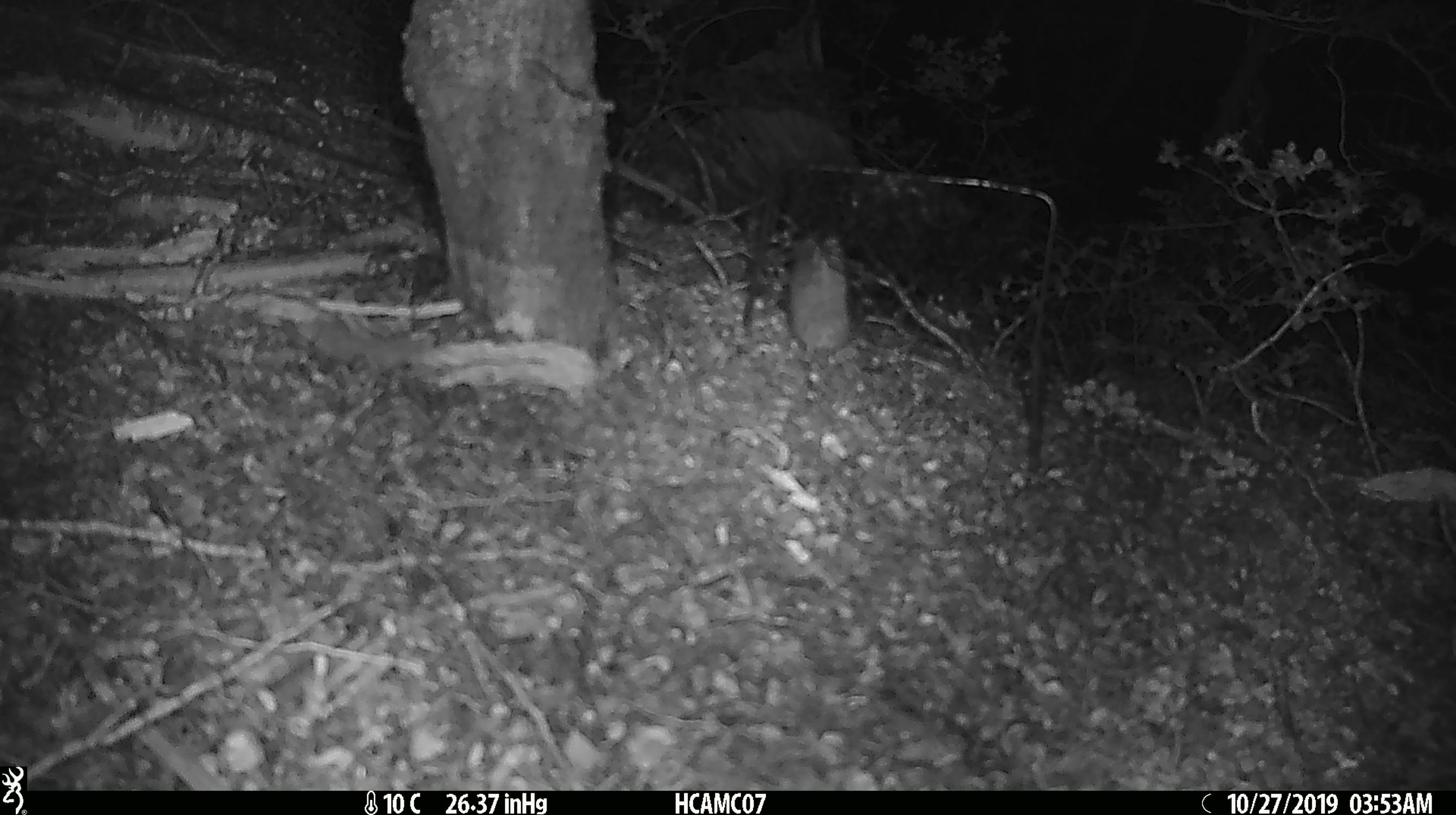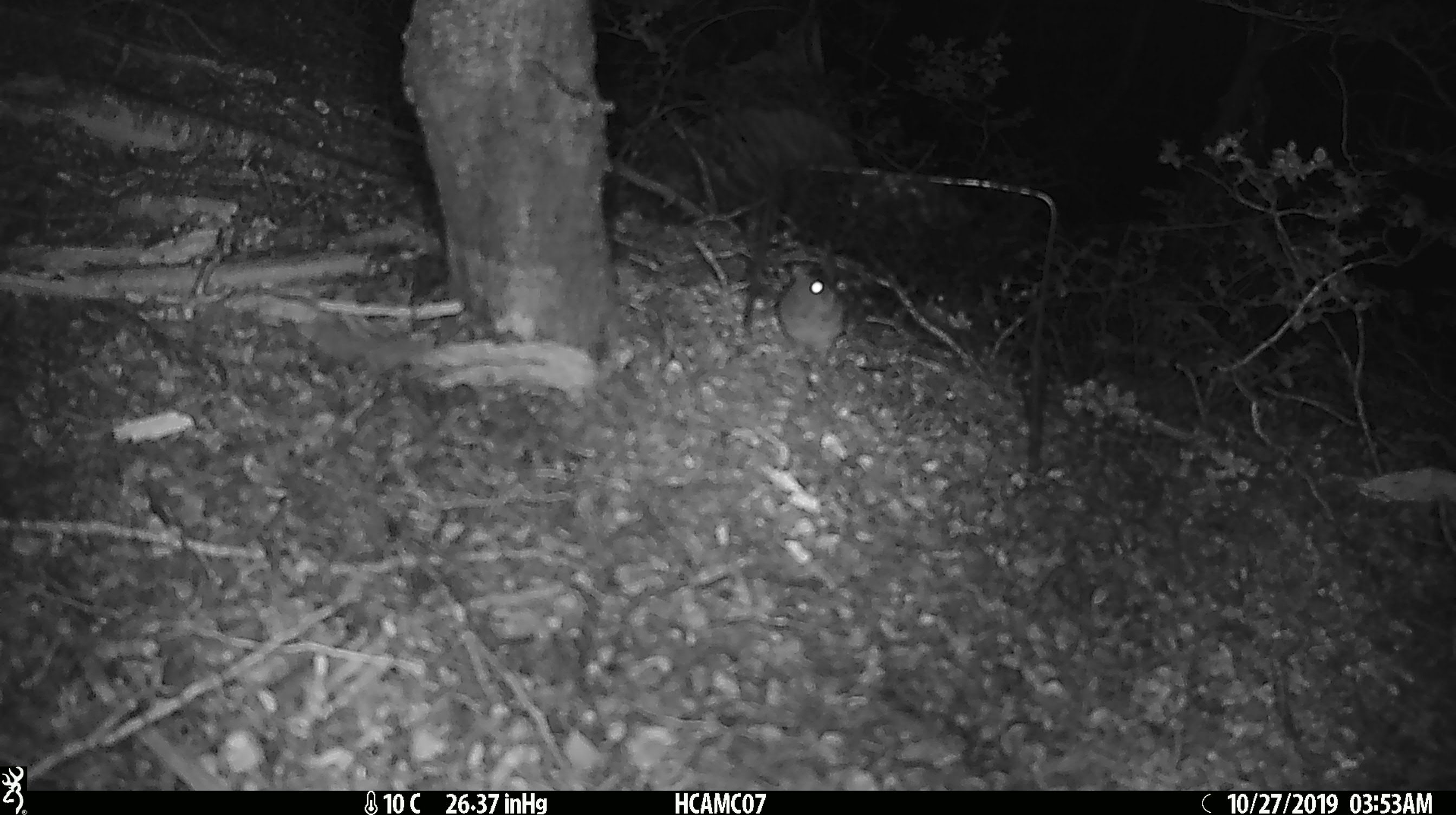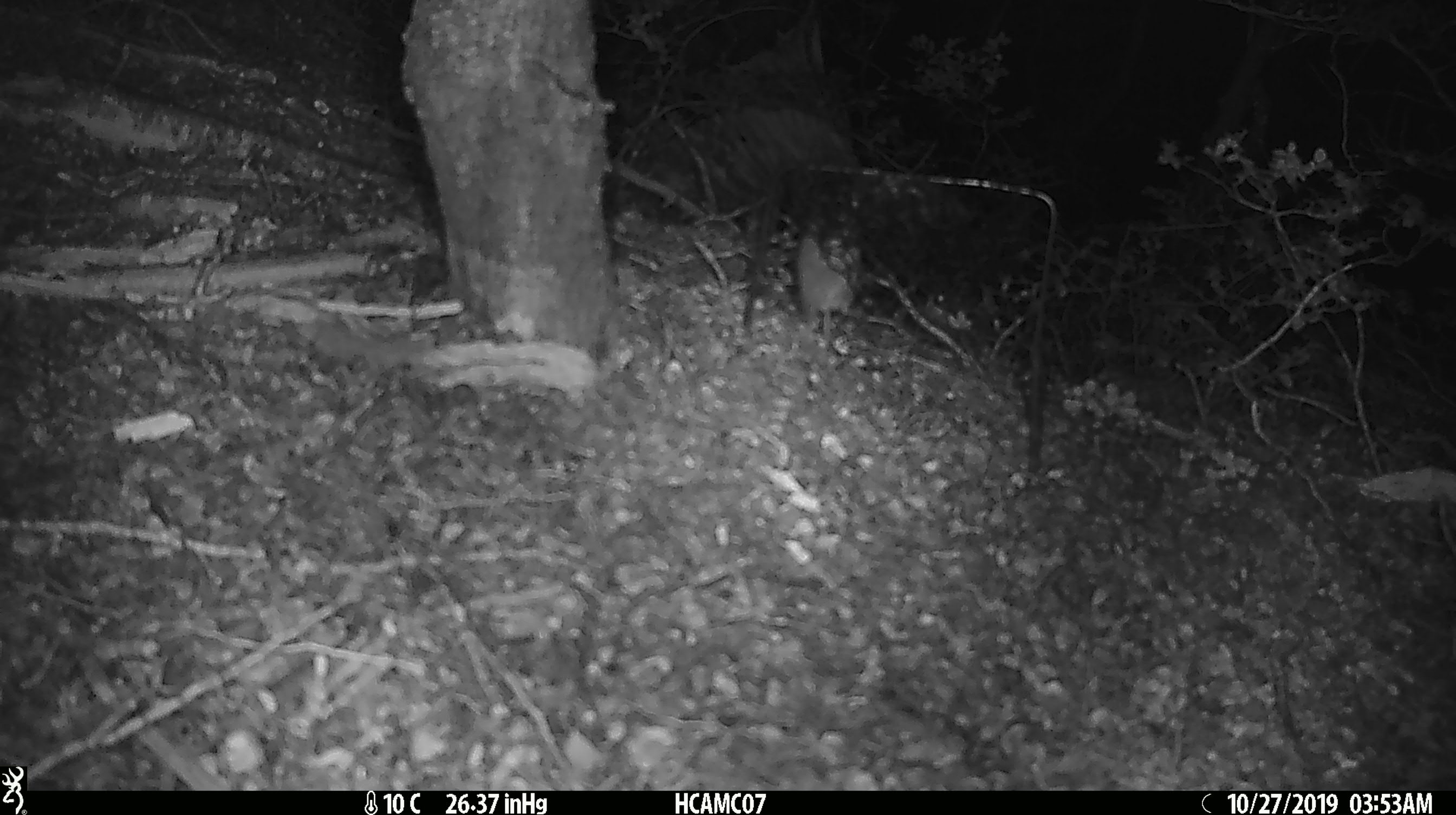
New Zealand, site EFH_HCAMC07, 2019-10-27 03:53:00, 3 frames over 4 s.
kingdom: Animalia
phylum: Chordata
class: Mammalia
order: Rodentia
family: Muridae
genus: Mus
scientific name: Mus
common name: mouse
Mouse (Mus).